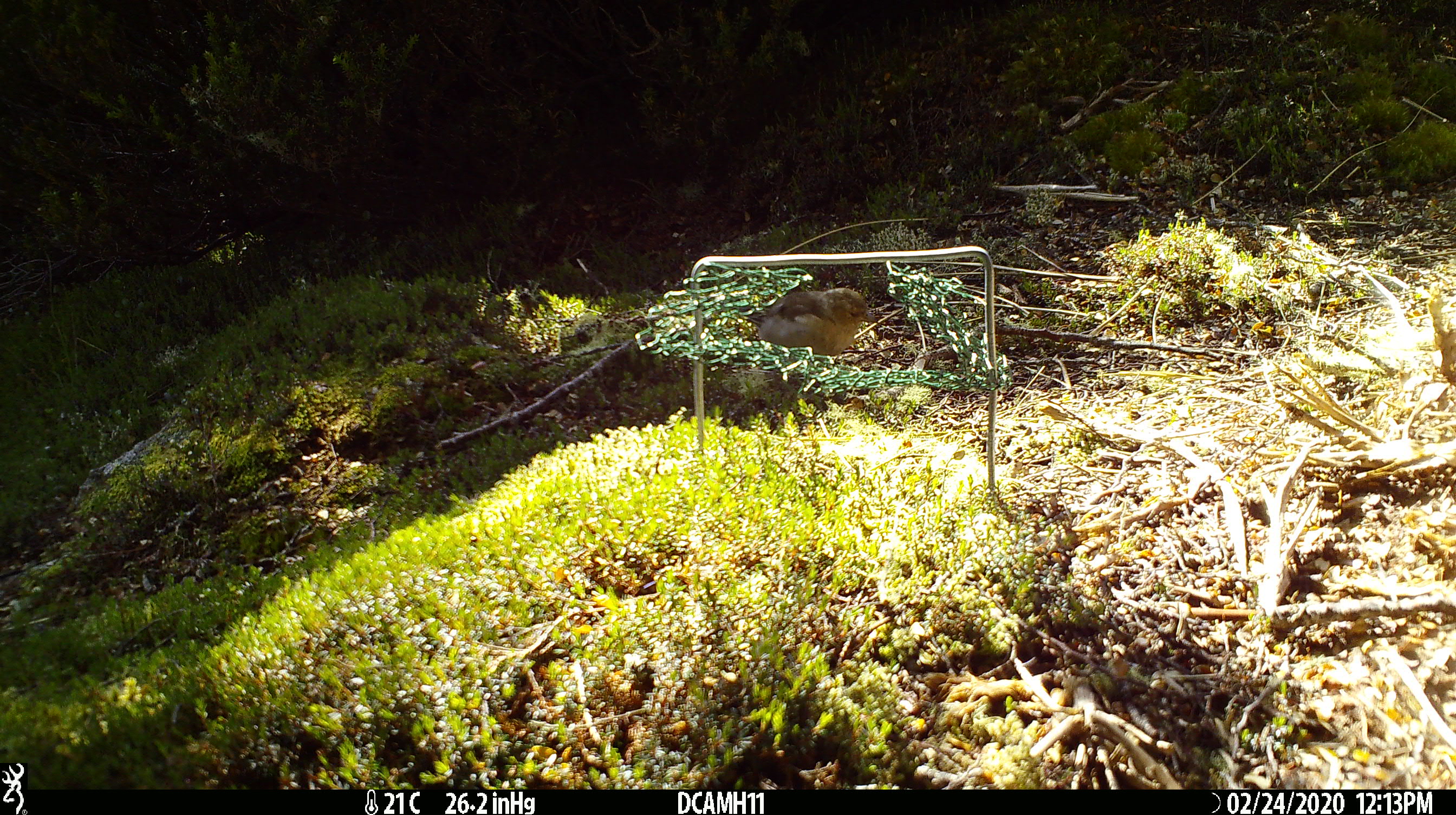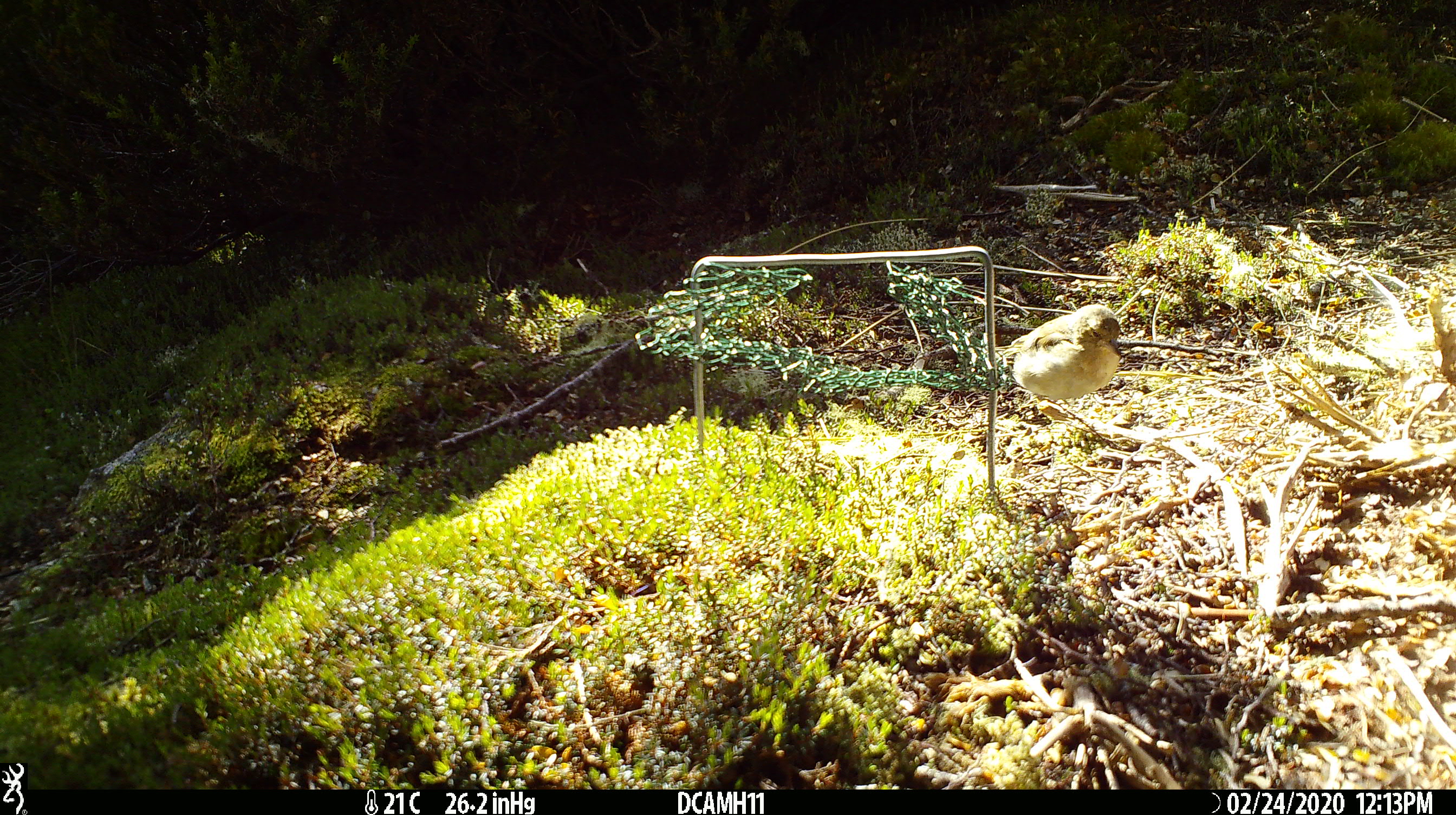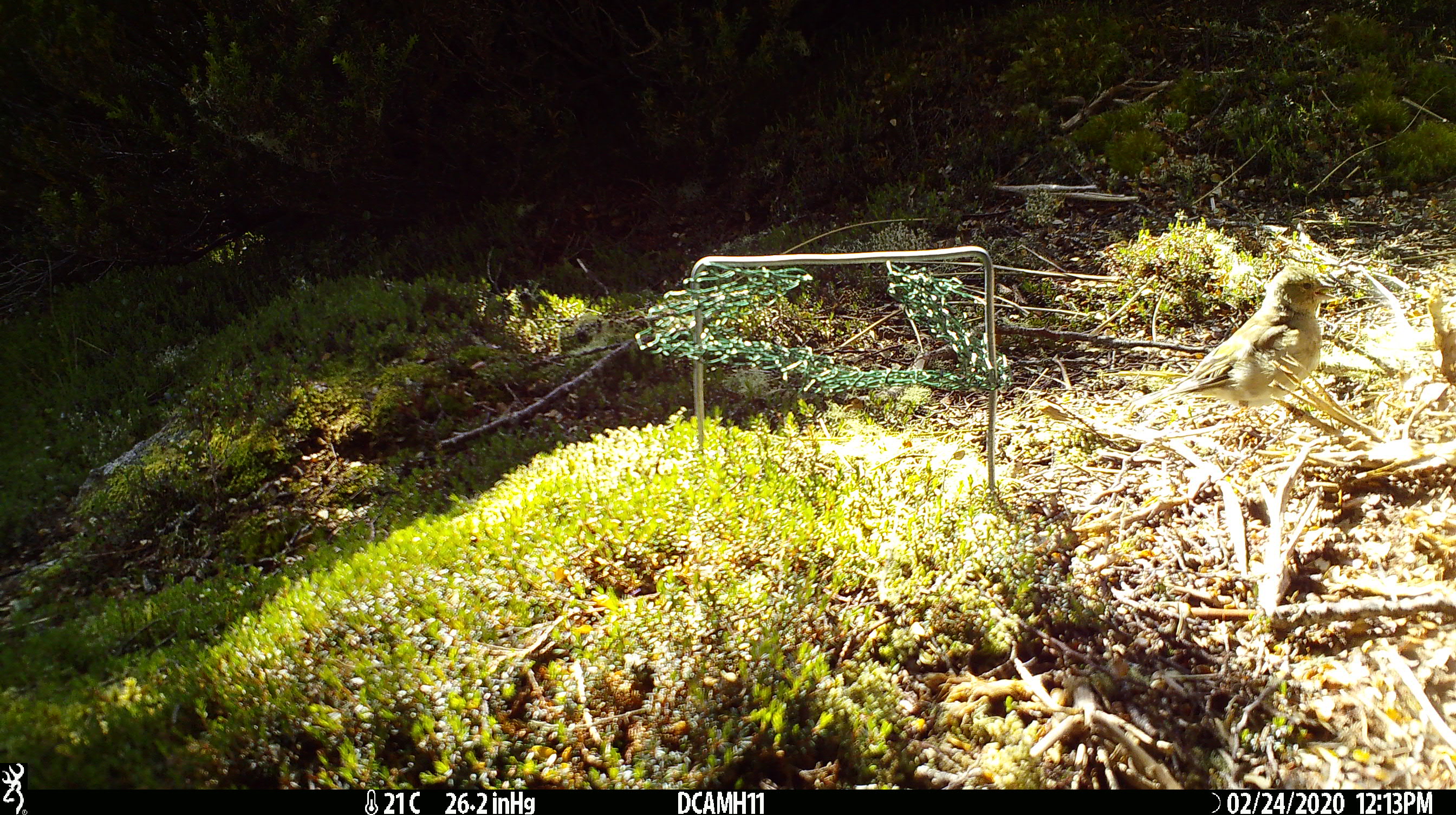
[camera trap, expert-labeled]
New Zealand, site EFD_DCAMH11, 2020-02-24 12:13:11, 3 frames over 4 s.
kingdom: Animalia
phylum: Chordata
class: Aves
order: Passeriformes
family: Fringillidae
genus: Fringilla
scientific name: Fringilla coelebs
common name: common chaffinch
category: chaffinch